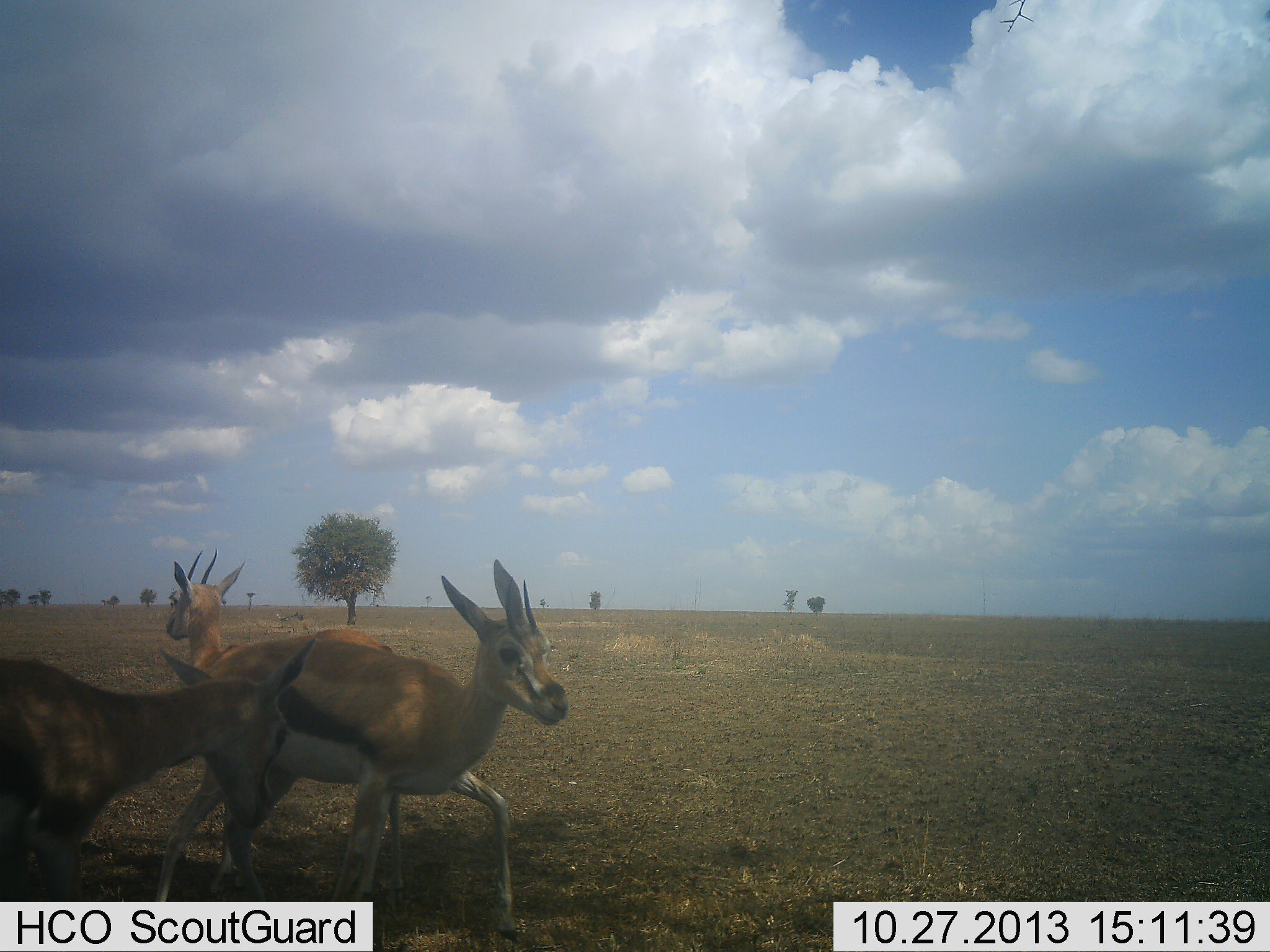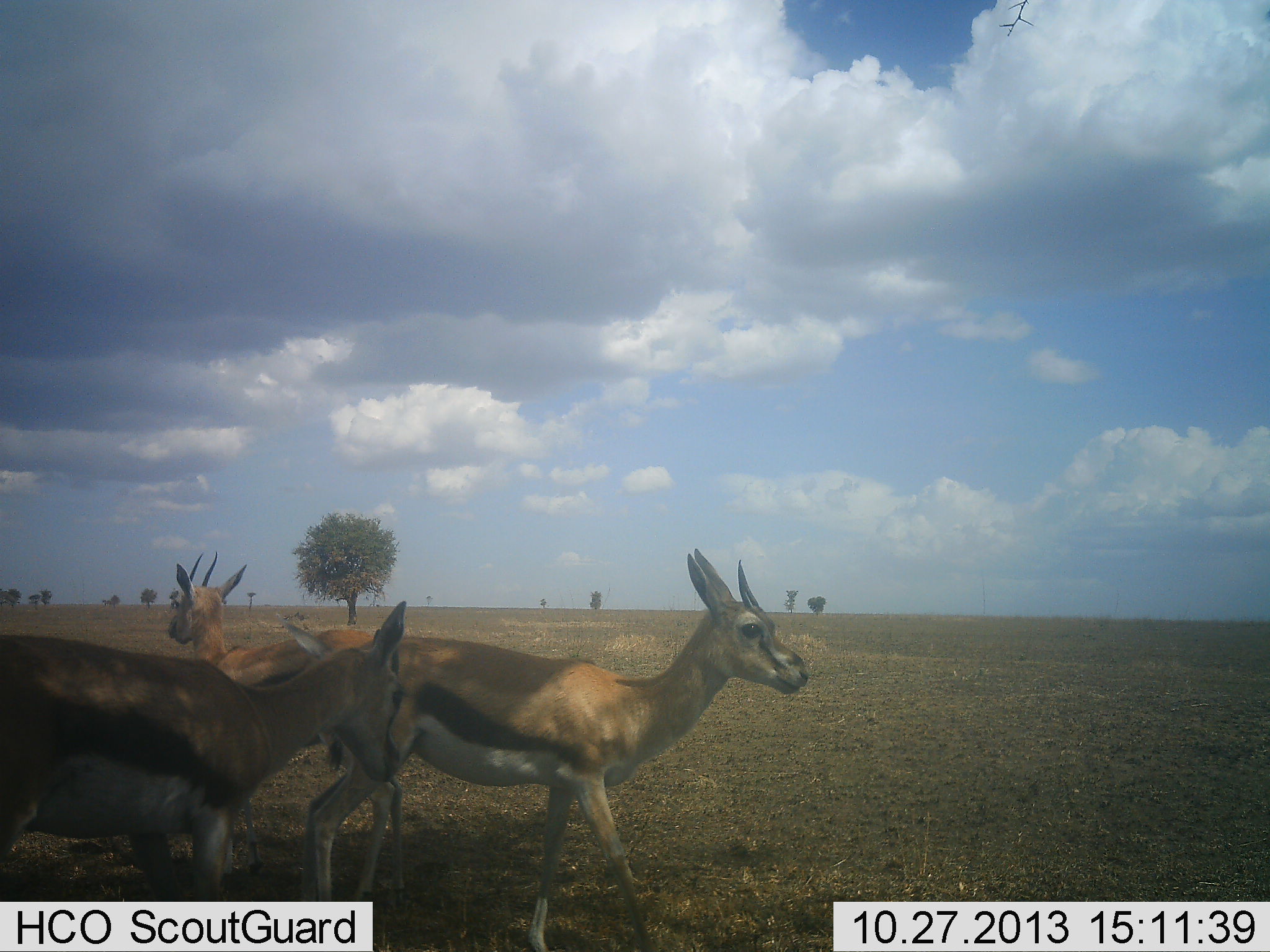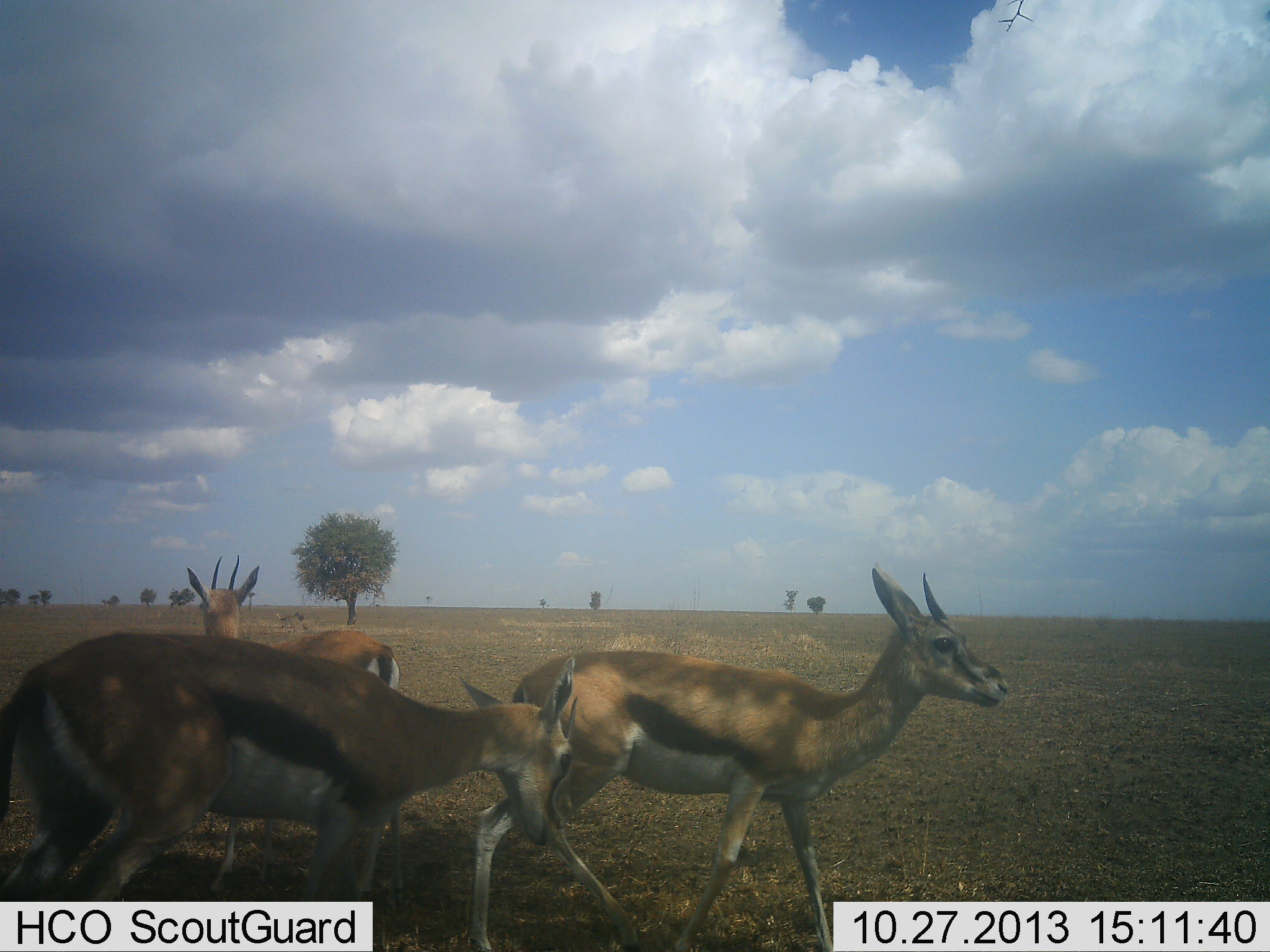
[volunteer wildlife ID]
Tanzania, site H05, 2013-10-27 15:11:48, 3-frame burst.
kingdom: Animalia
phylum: Chordata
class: Mammalia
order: Artiodactyla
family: Bovidae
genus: Eudorcas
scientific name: Eudorcas thomsonii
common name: thomson's gazelle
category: gazellethomsons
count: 3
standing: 54%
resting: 0%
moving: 86%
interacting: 11%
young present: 0%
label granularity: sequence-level